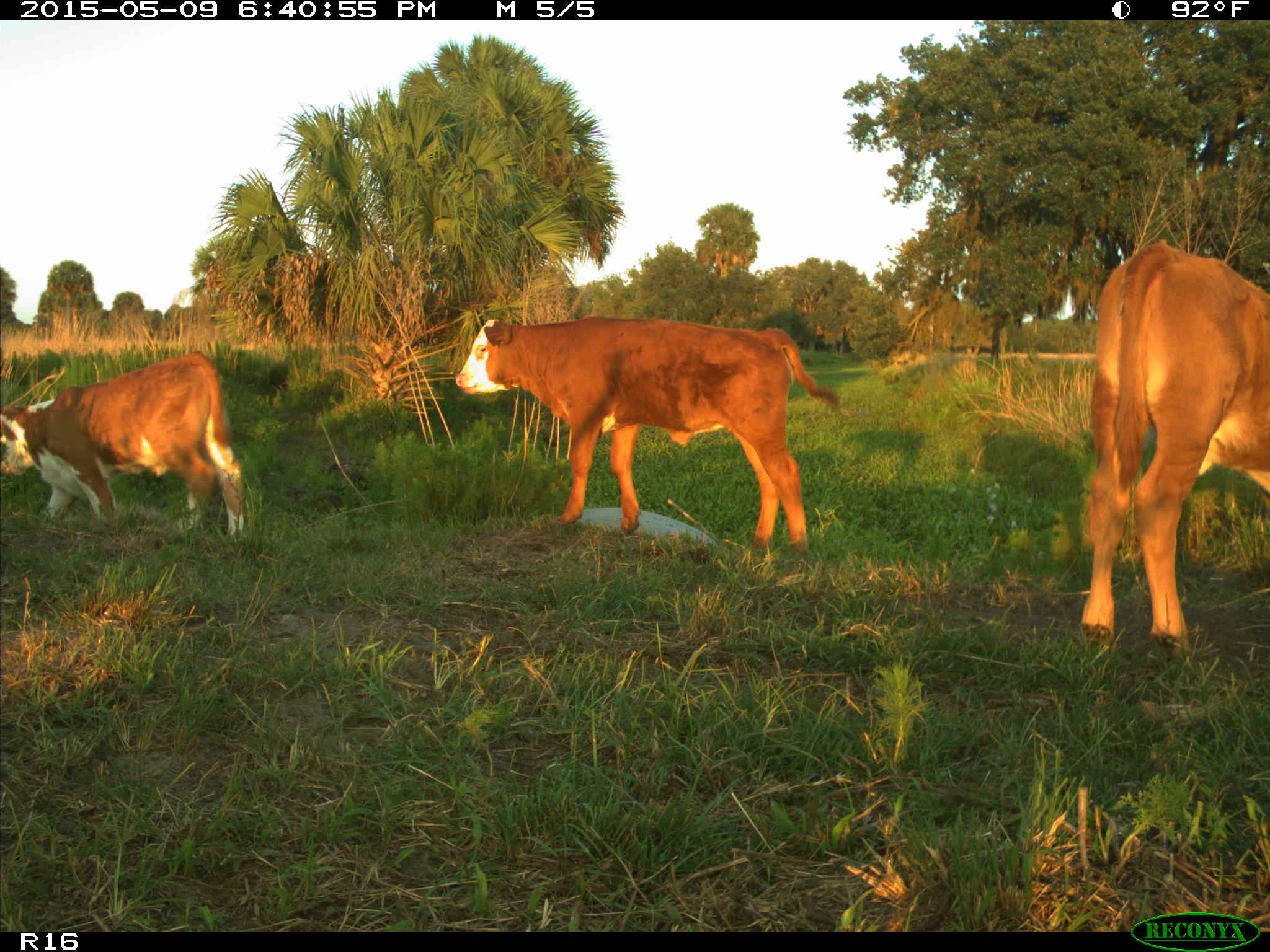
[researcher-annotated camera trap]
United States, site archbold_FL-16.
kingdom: Animalia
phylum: Chordata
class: Mammalia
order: Artiodactyla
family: Bovidae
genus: Bos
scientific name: Bos taurus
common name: domestic cow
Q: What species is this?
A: Bos taurus (domestic cow).